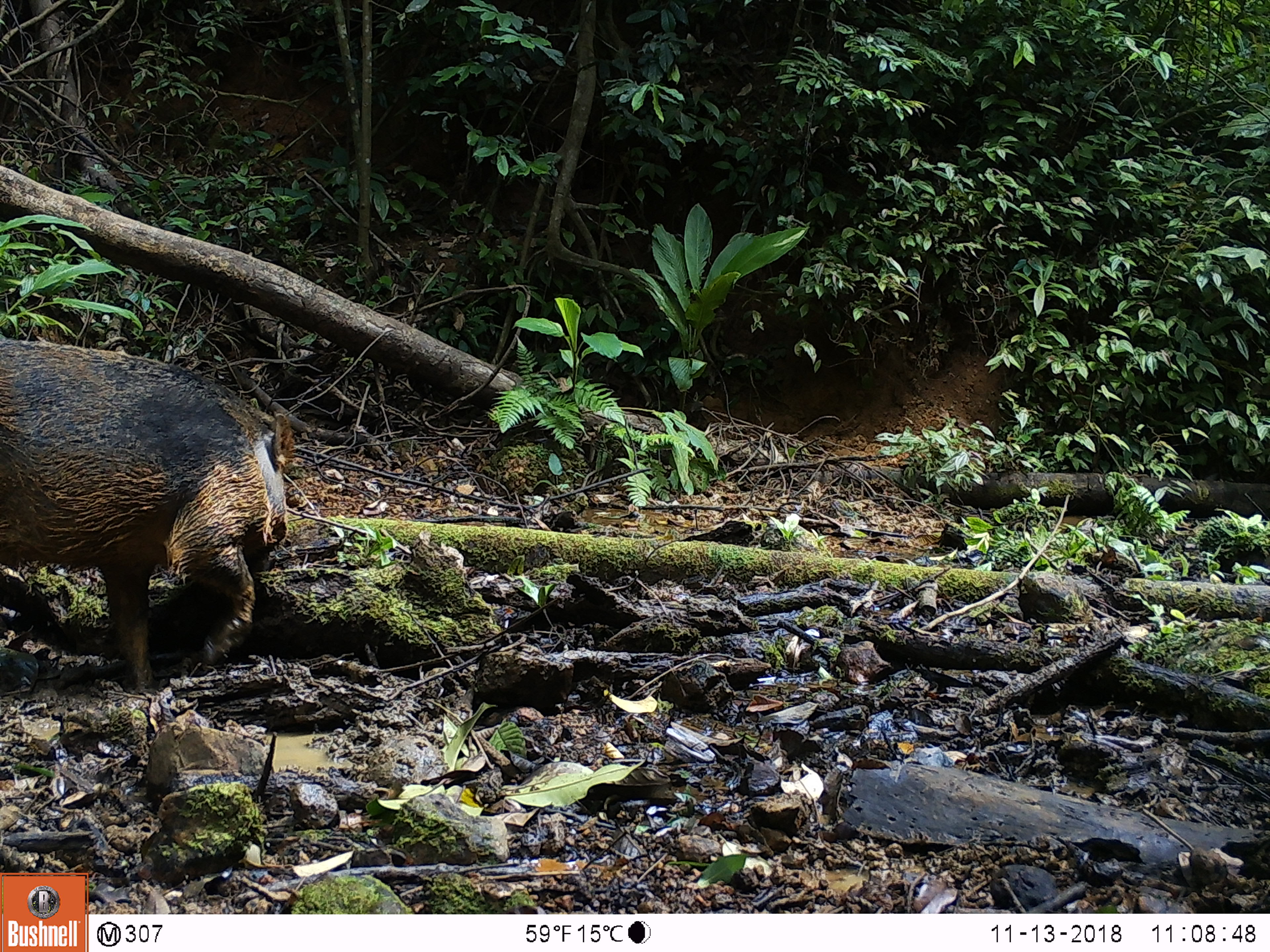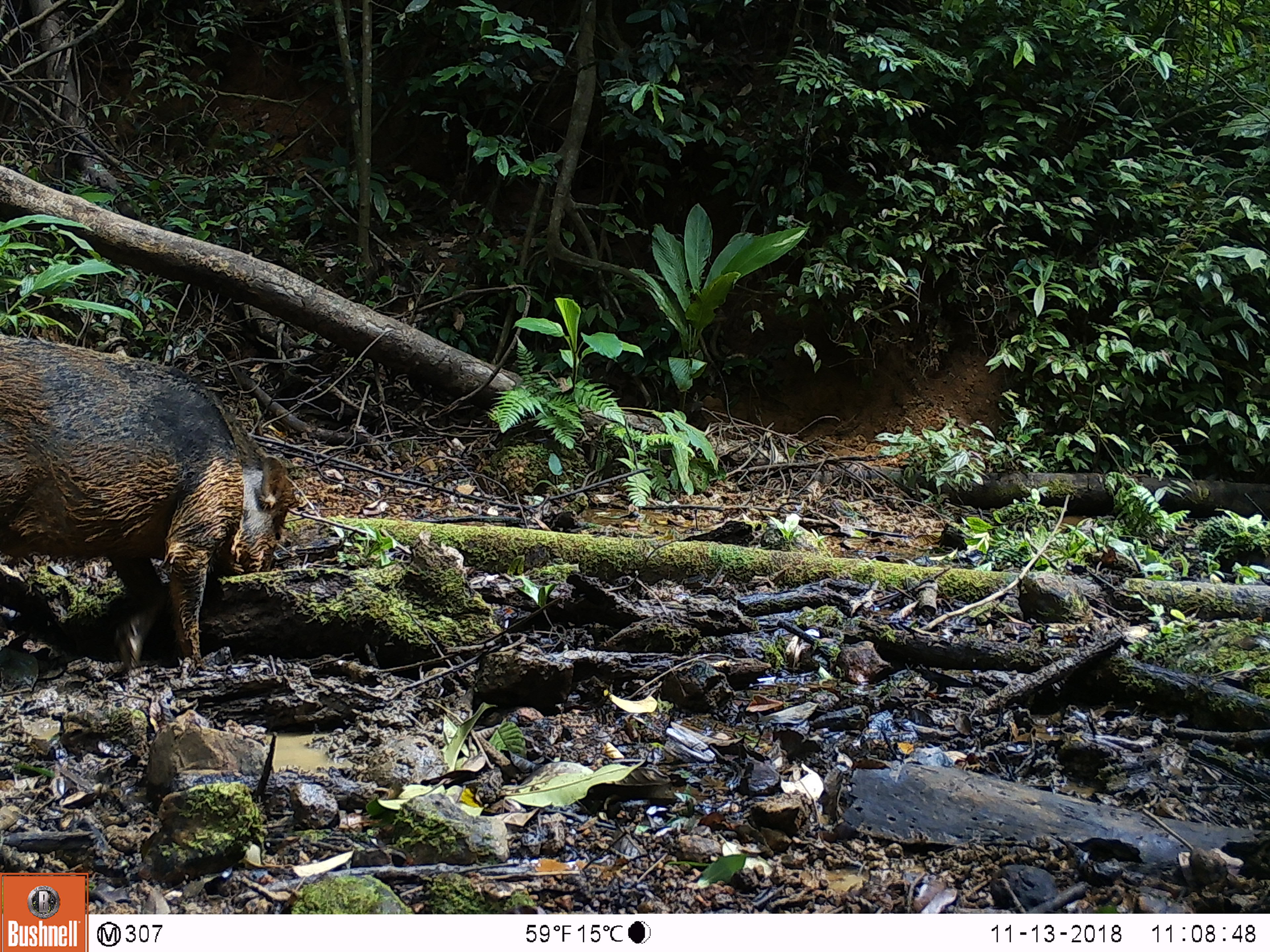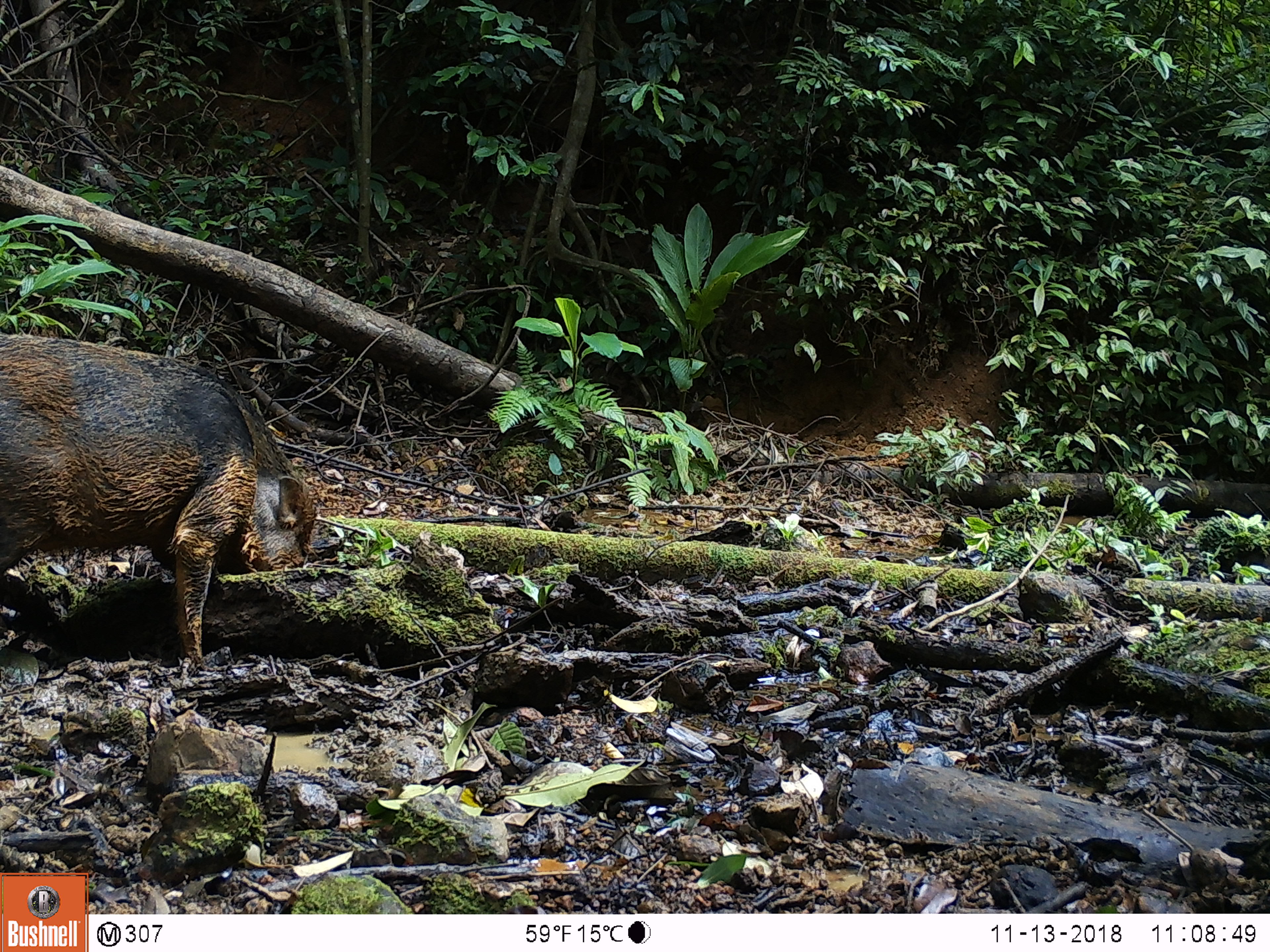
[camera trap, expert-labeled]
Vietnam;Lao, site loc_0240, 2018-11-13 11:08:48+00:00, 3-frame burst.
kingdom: Animalia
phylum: Chordata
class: Mammalia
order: Artiodactyla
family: Suidae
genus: Sus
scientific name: Sus scrofa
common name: eurasian wild pig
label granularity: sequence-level